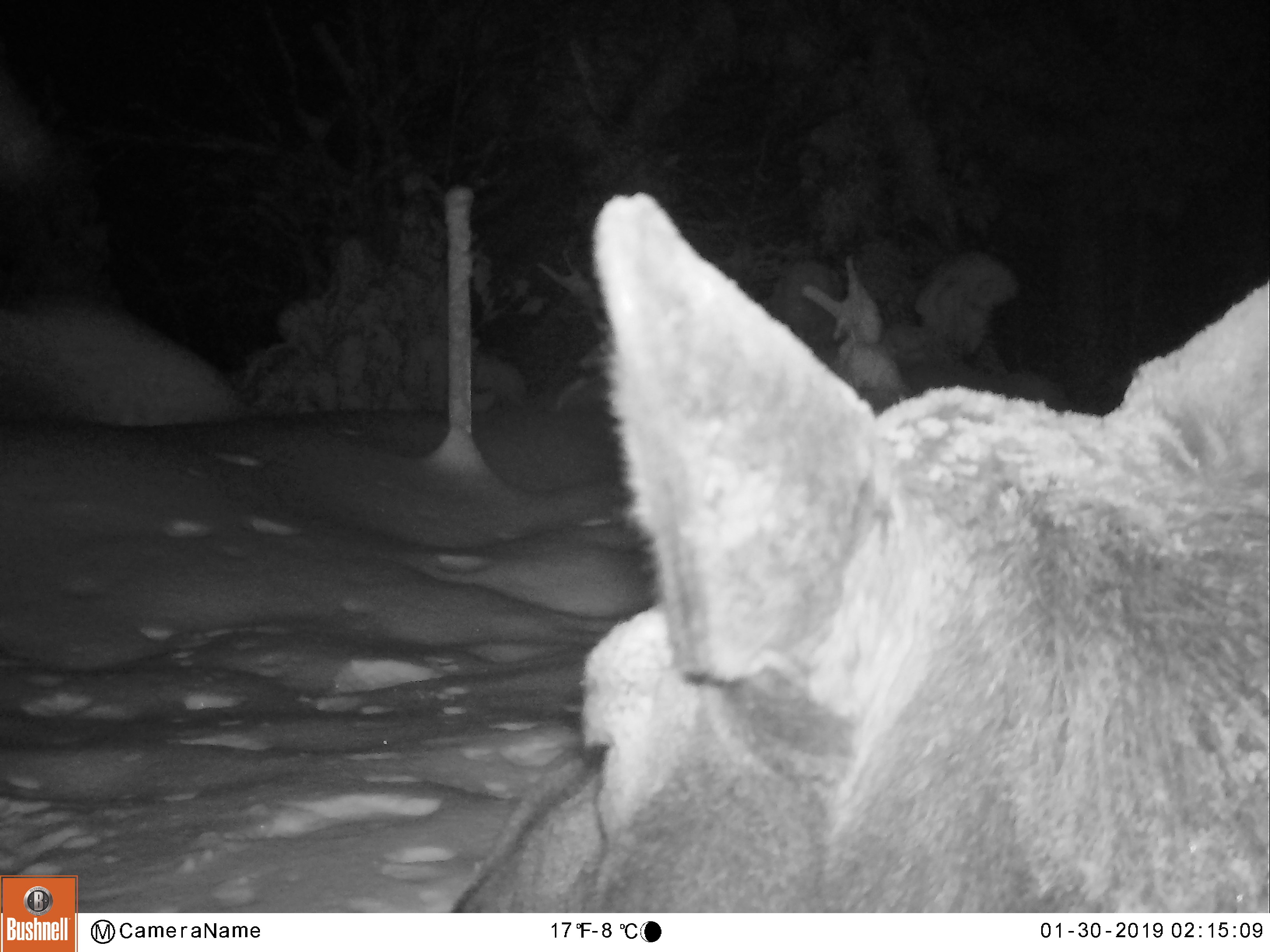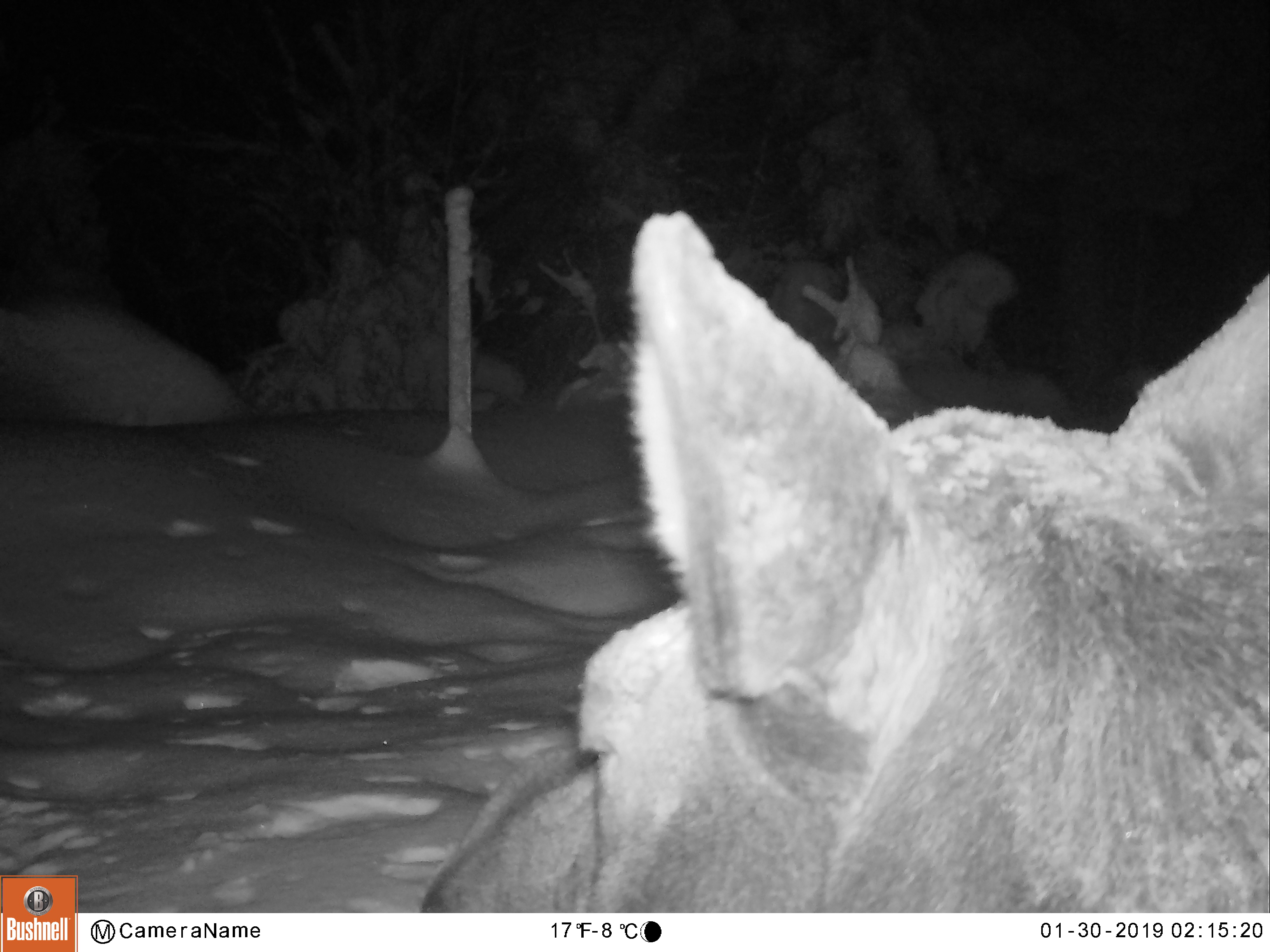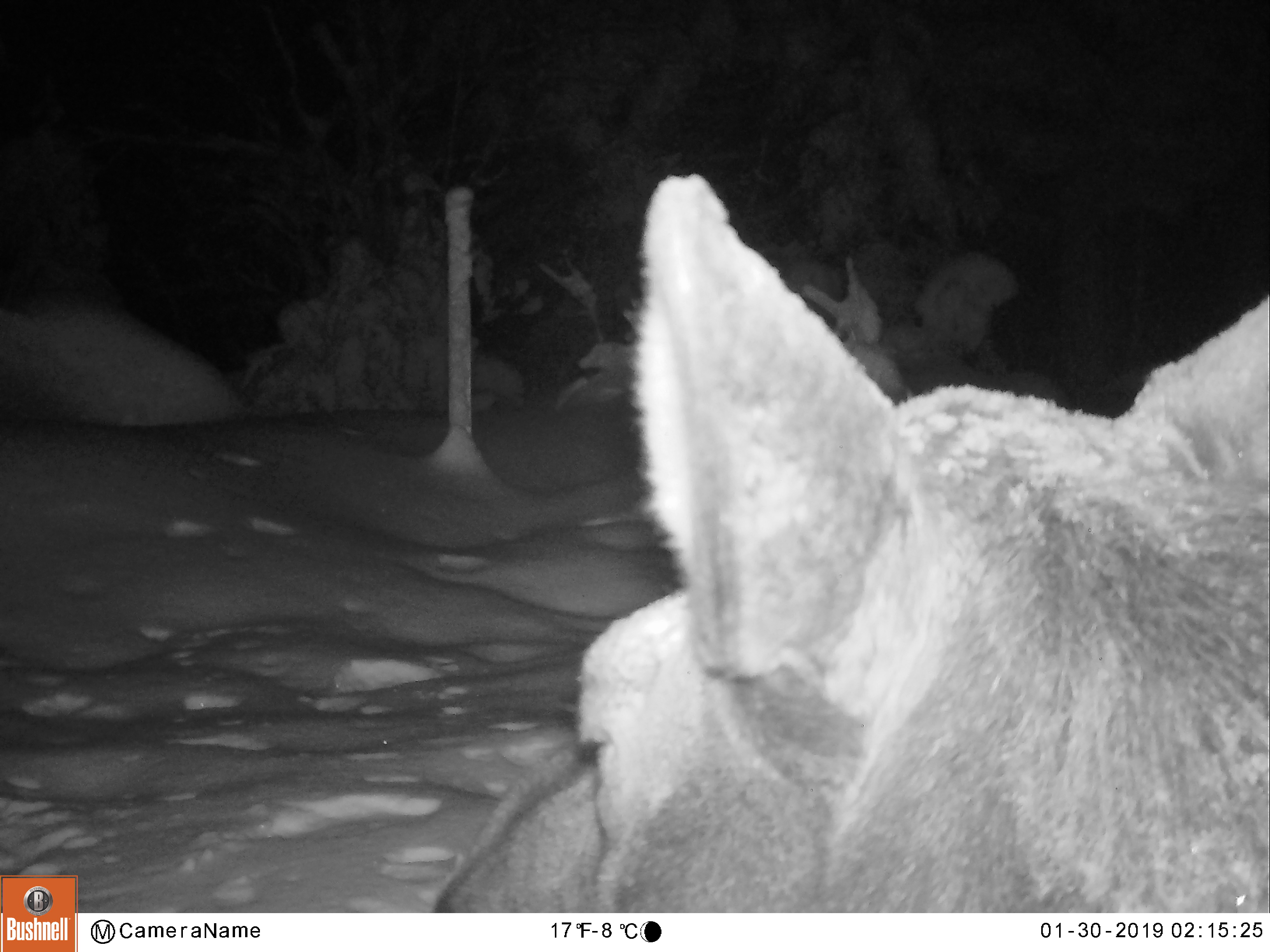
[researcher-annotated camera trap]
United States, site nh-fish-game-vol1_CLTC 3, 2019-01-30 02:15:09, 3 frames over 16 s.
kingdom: Animalia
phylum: Chordata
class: Mammalia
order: Artiodactyla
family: Cervidae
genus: Alces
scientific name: Alces alces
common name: moose